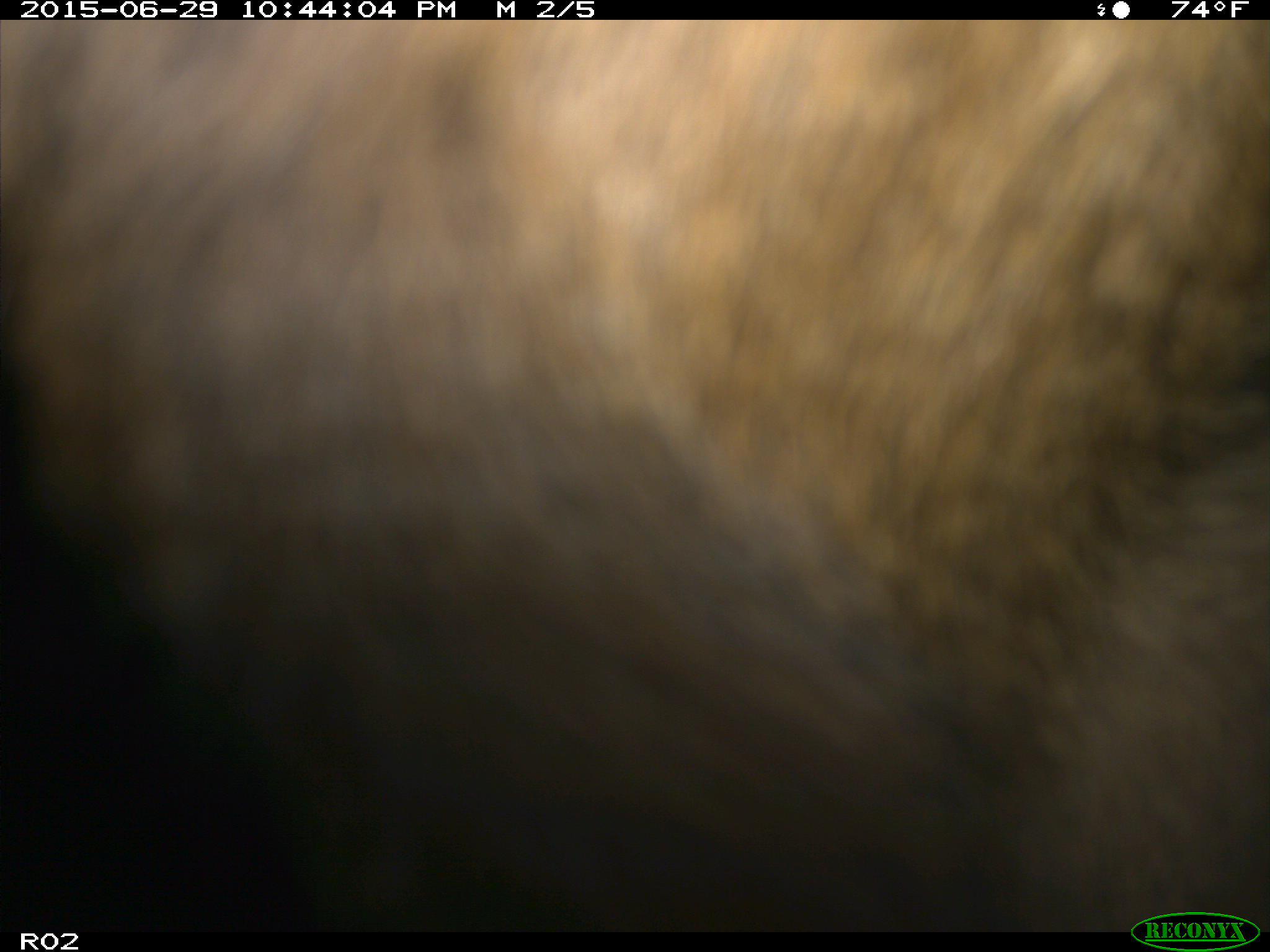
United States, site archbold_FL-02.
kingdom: Animalia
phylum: Chordata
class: Mammalia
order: Artiodactyla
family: Bovidae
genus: Bos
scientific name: Bos taurus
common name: domestic cow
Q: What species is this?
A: Bos taurus (domestic cow).